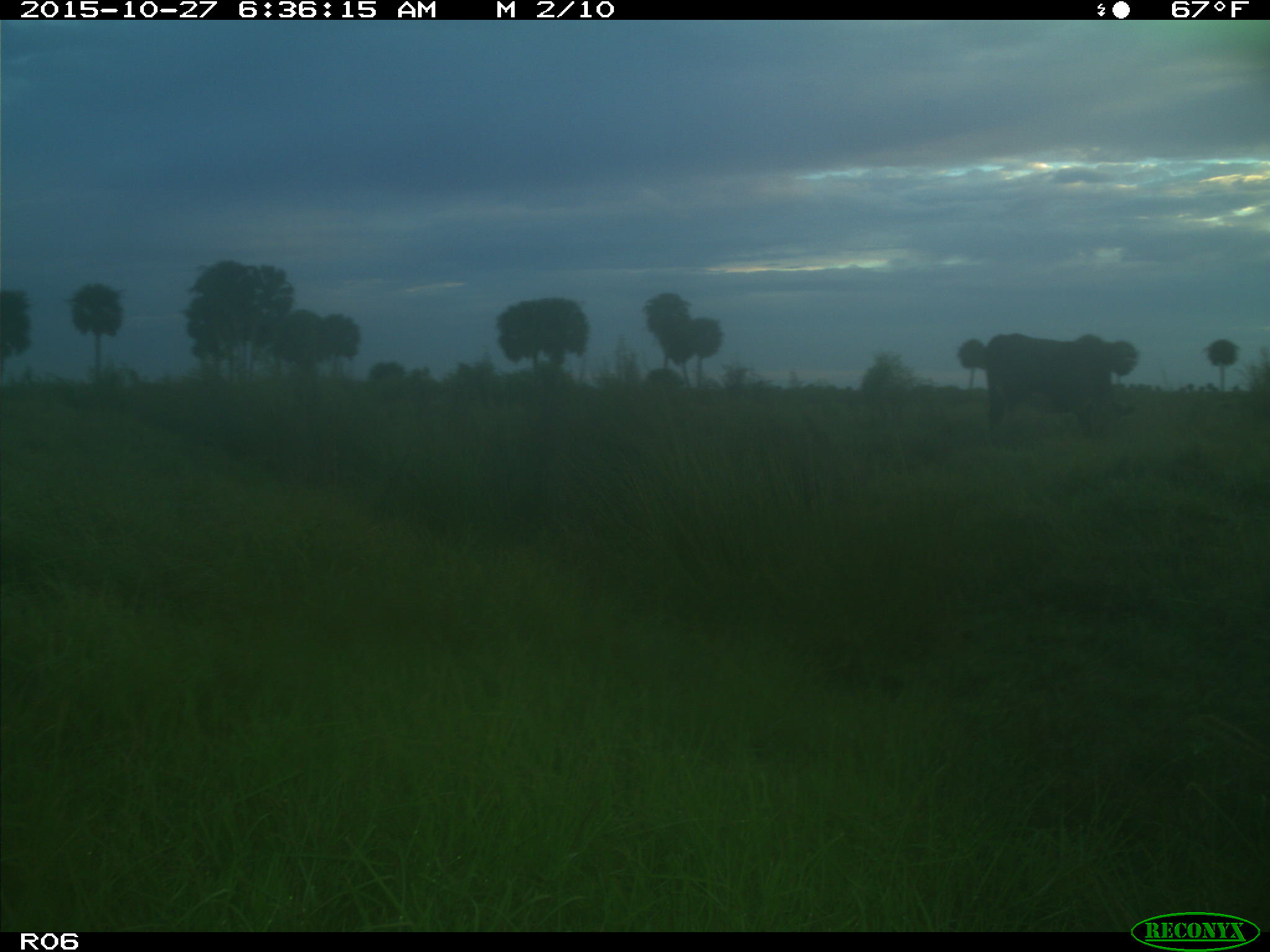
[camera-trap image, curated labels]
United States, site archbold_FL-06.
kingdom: Animalia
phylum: Chordata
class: Mammalia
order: Artiodactyla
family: Bovidae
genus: Bos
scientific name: Bos taurus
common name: domestic cow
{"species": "Bos taurus (domestic cow)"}